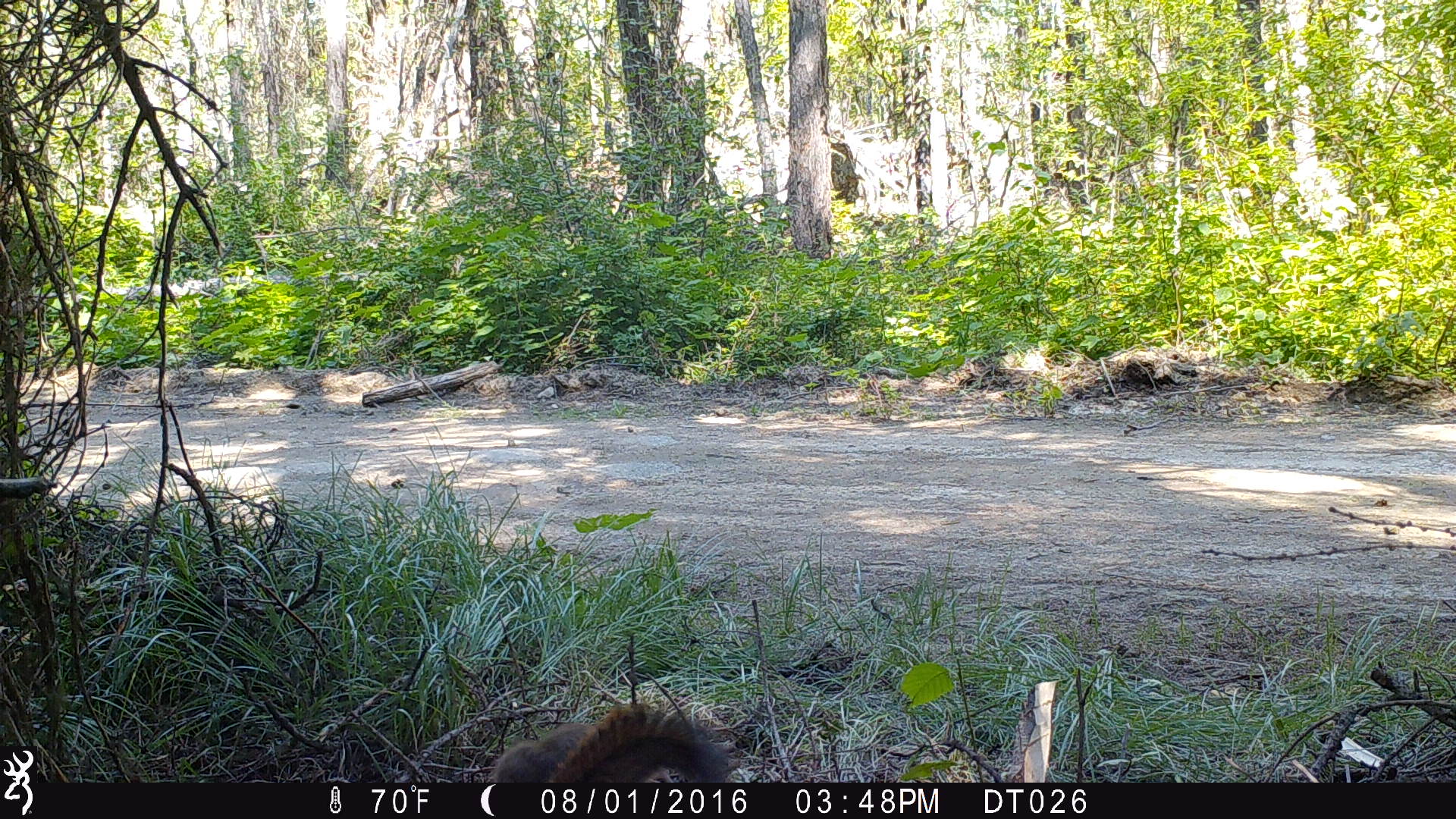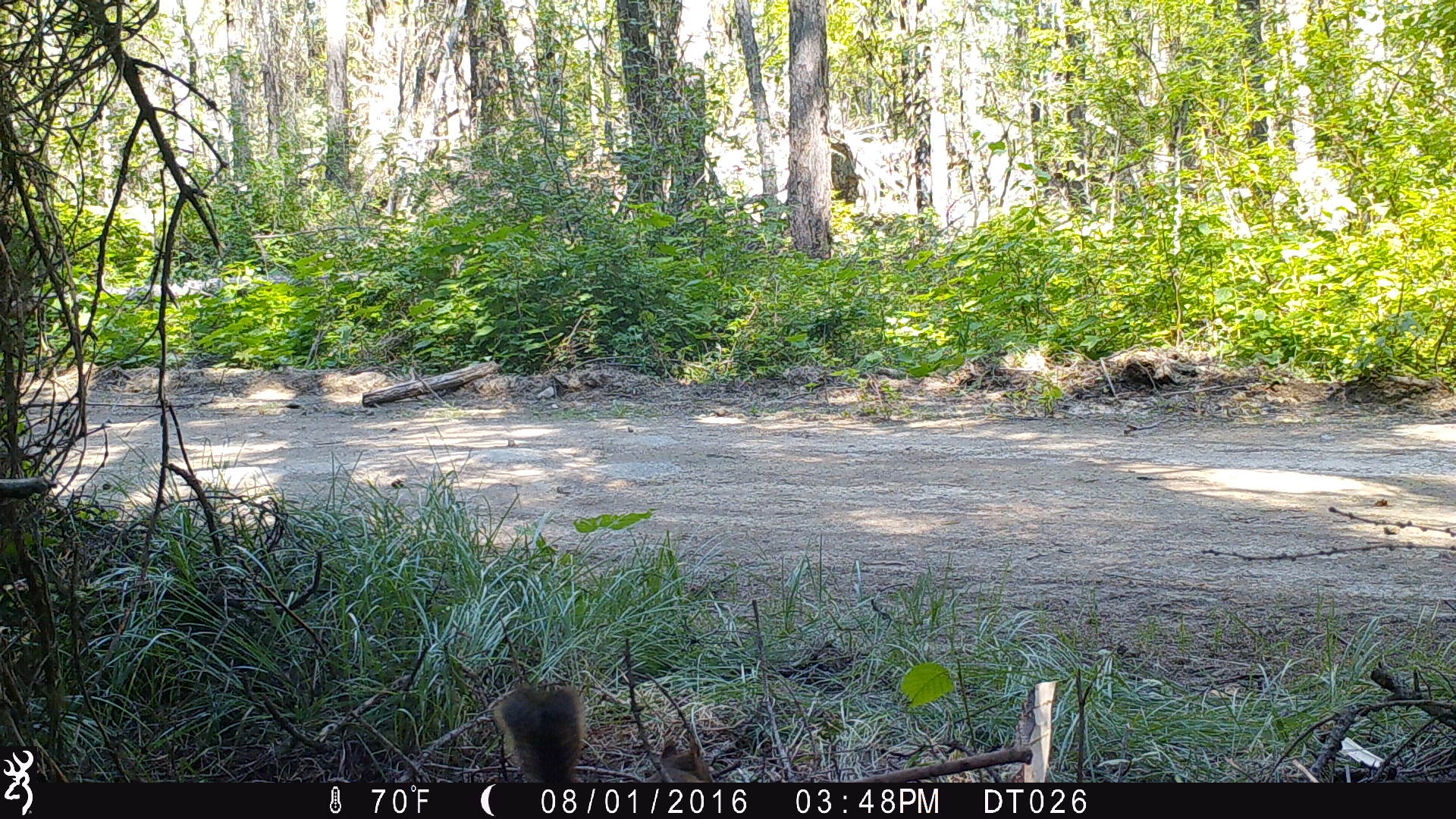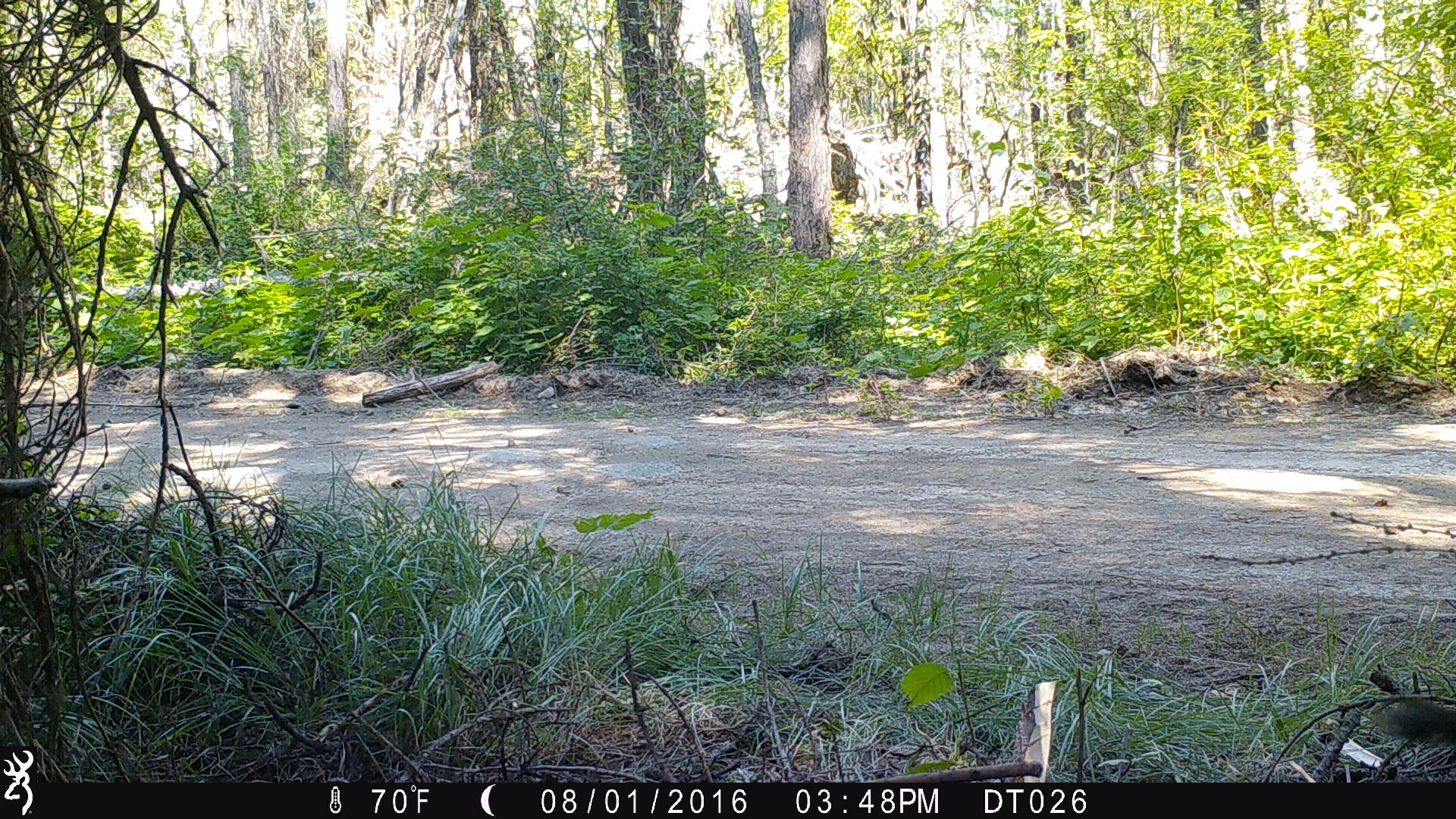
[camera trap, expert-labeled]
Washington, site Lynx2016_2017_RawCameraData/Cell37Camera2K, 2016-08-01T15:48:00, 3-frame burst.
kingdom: Animalia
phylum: Chordata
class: Mammalia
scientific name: Mammalia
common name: small mammal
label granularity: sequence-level